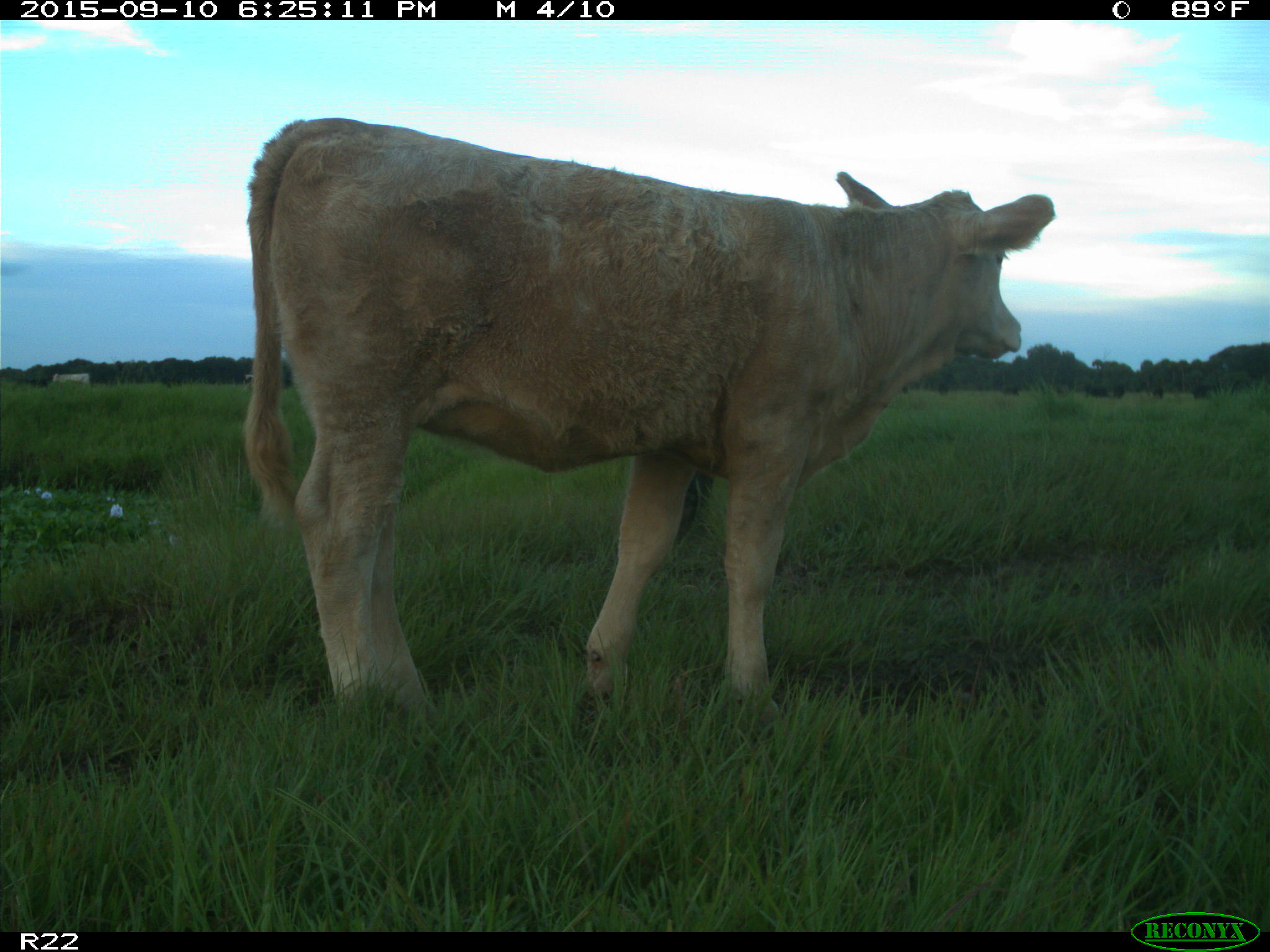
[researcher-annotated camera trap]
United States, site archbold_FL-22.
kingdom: Animalia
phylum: Chordata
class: Mammalia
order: Artiodactyla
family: Bovidae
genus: Bos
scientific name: Bos taurus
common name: domestic cow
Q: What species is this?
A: Bos taurus (domestic cow).